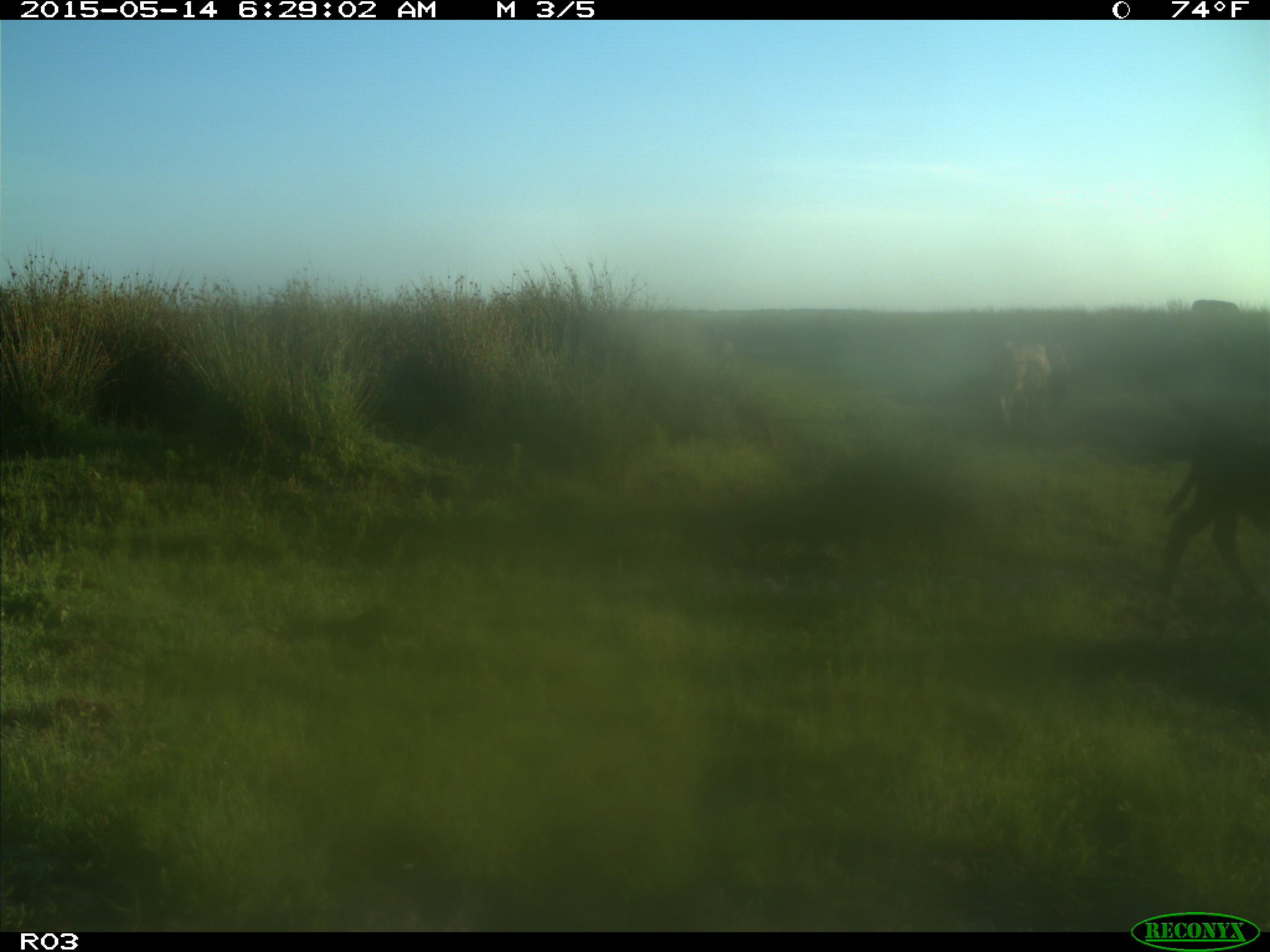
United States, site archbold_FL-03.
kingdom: Animalia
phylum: Chordata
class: Mammalia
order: Artiodactyla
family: Bovidae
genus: Bos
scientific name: Bos taurus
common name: domestic cow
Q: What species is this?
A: Bos taurus (domestic cow).